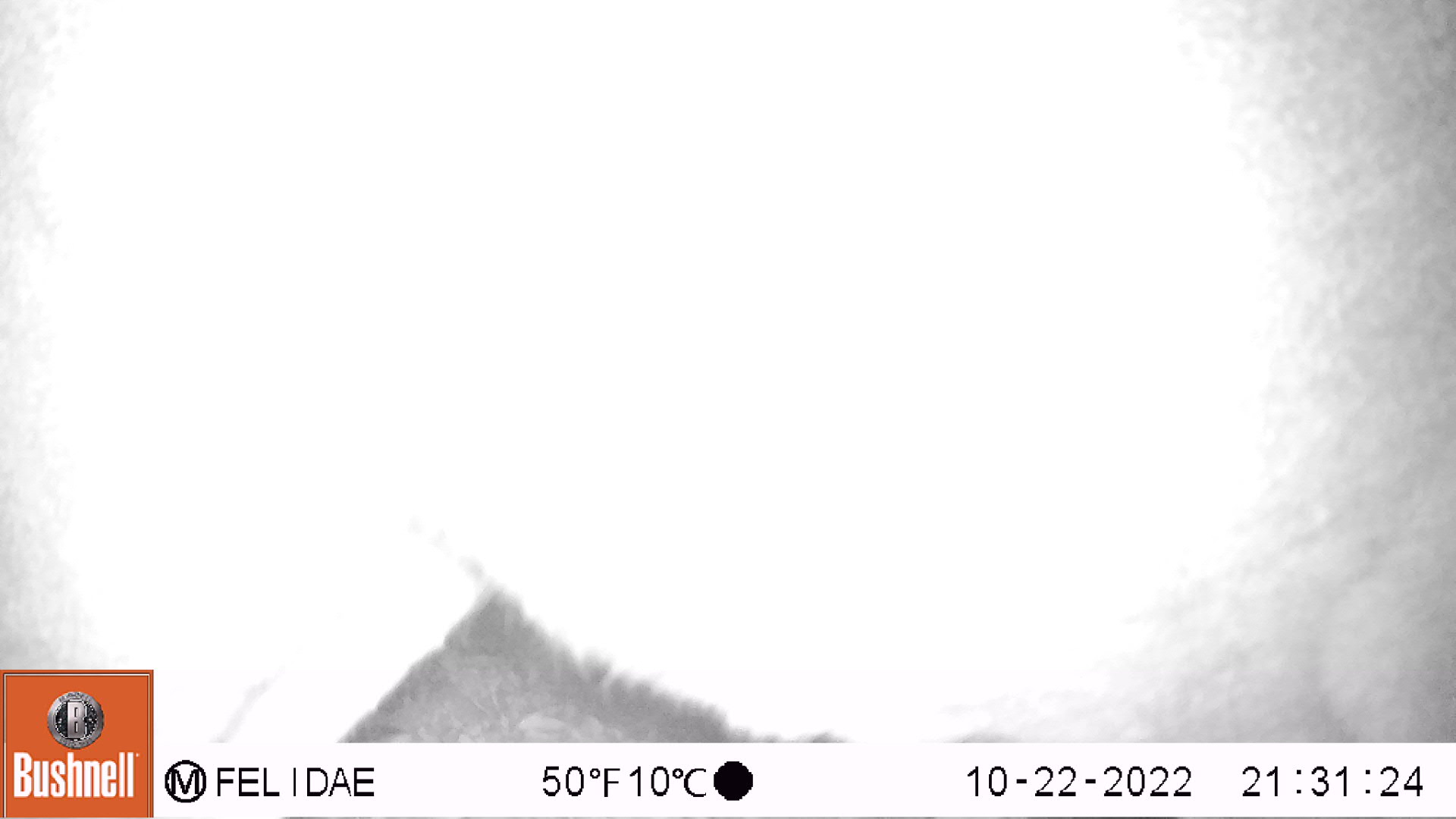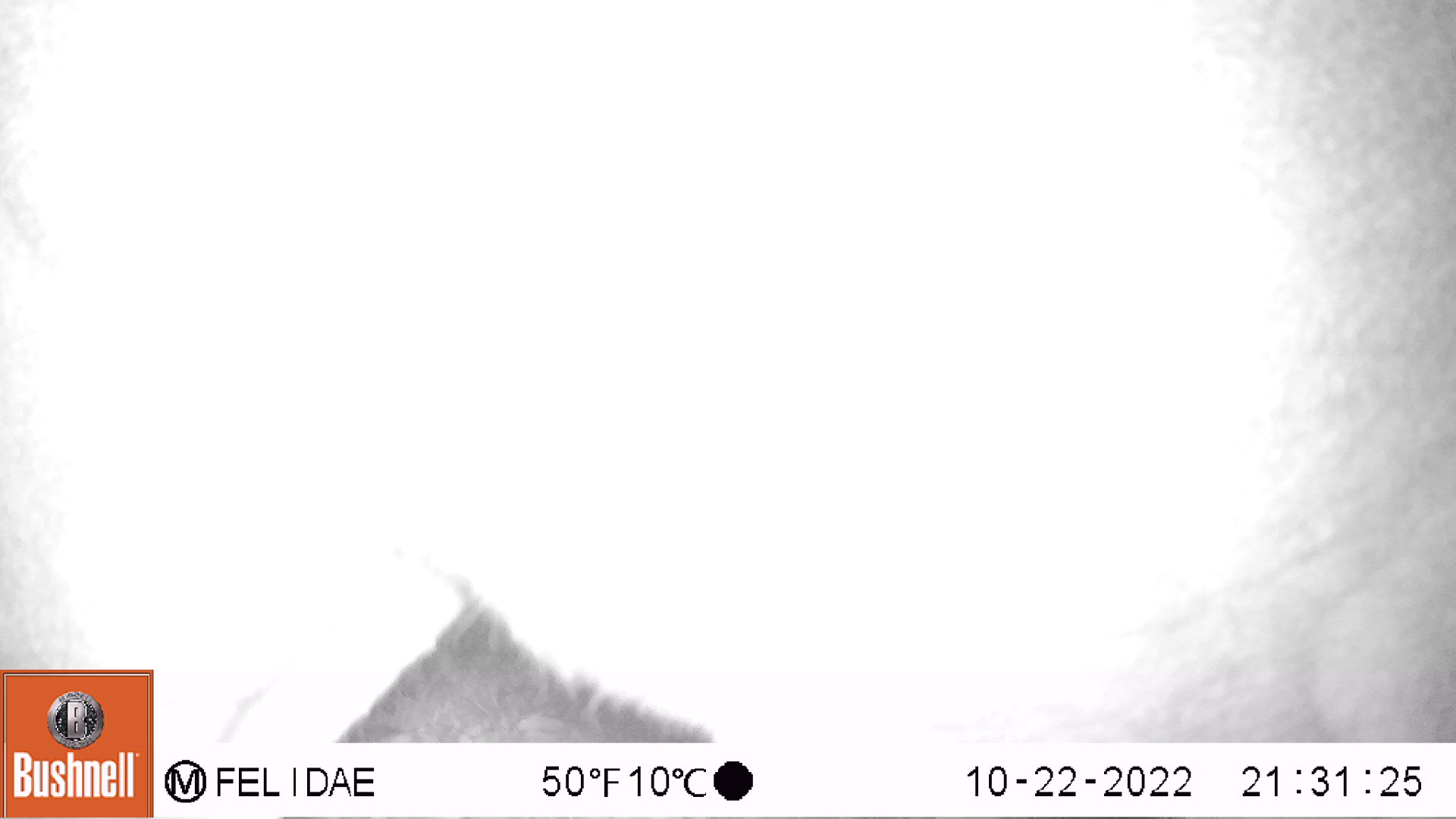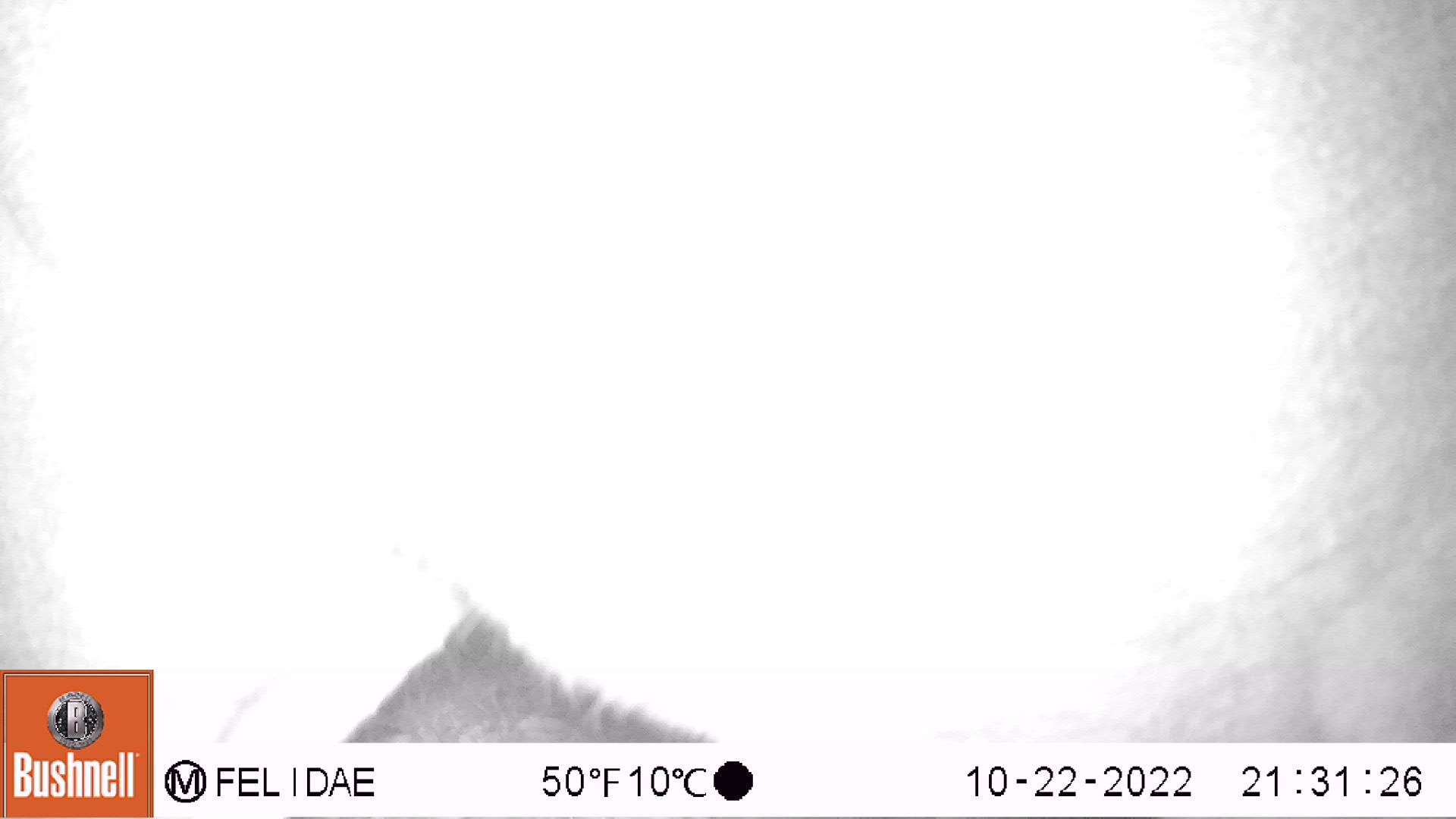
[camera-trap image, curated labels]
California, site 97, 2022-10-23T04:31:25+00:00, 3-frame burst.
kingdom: Animalia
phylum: Chordata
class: Mammalia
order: Artiodactyla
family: Cervidae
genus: Odocoileus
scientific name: Odocoileus hemionus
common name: mule deer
Mule deer (Odocoileus hemionus).